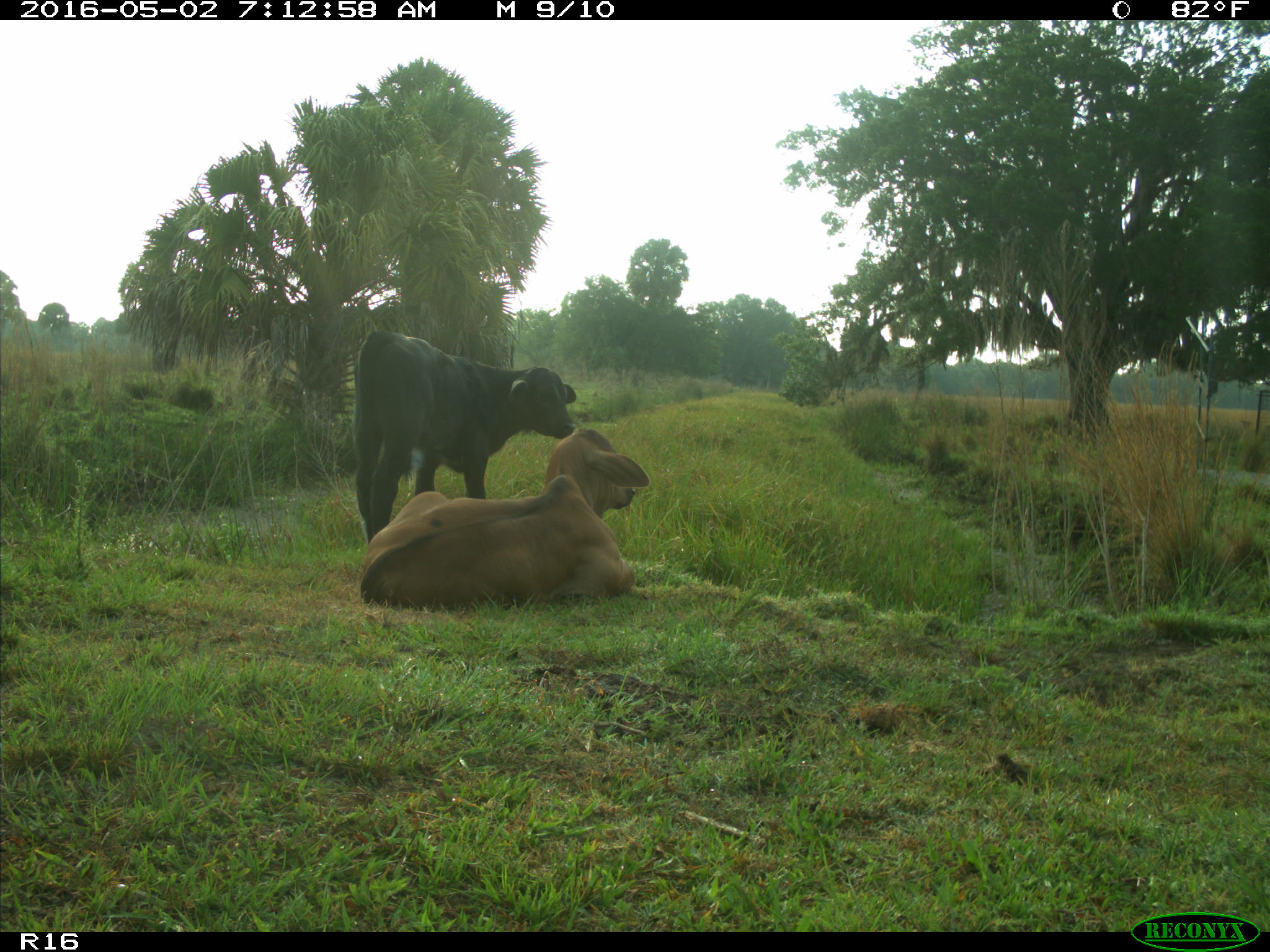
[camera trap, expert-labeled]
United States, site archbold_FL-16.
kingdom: Animalia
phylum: Chordata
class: Mammalia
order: Artiodactyla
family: Bovidae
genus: Bos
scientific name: Bos taurus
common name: domestic cow